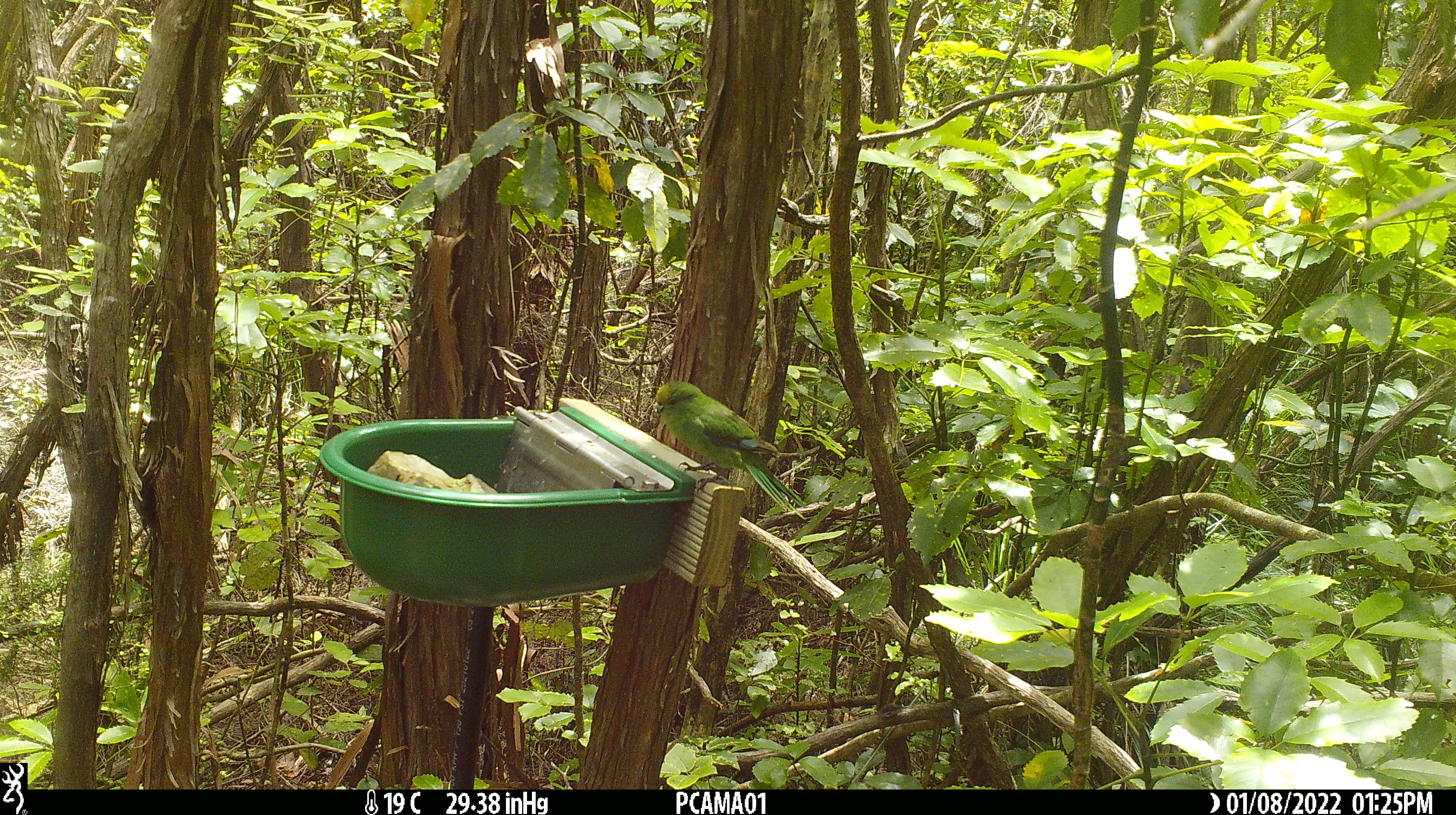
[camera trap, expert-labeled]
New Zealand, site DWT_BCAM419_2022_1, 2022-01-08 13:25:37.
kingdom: Animalia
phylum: Chordata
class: Aves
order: Psittaciformes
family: Psittaculidae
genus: Cyanoramphus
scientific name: Cyanoramphus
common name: parakeet